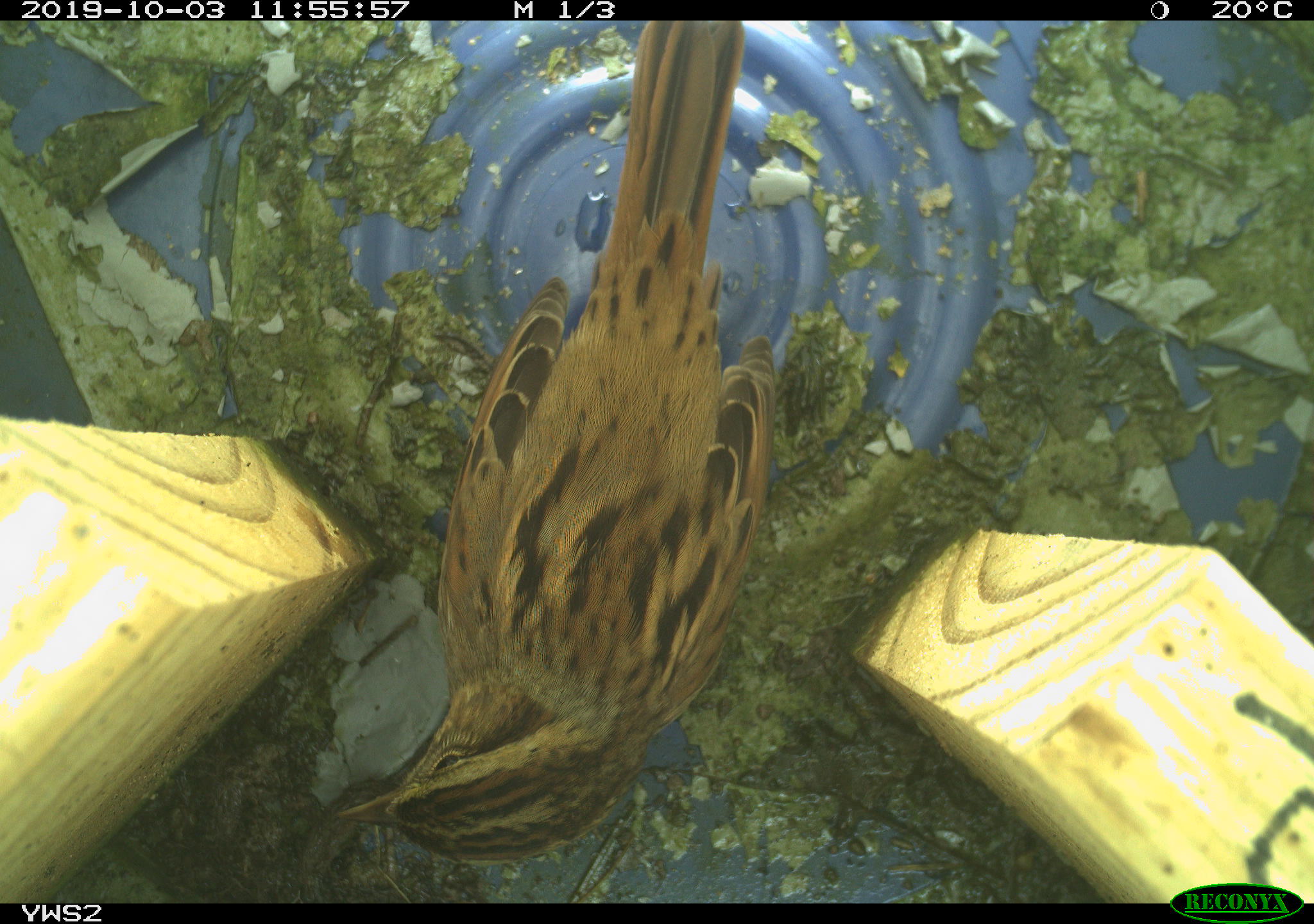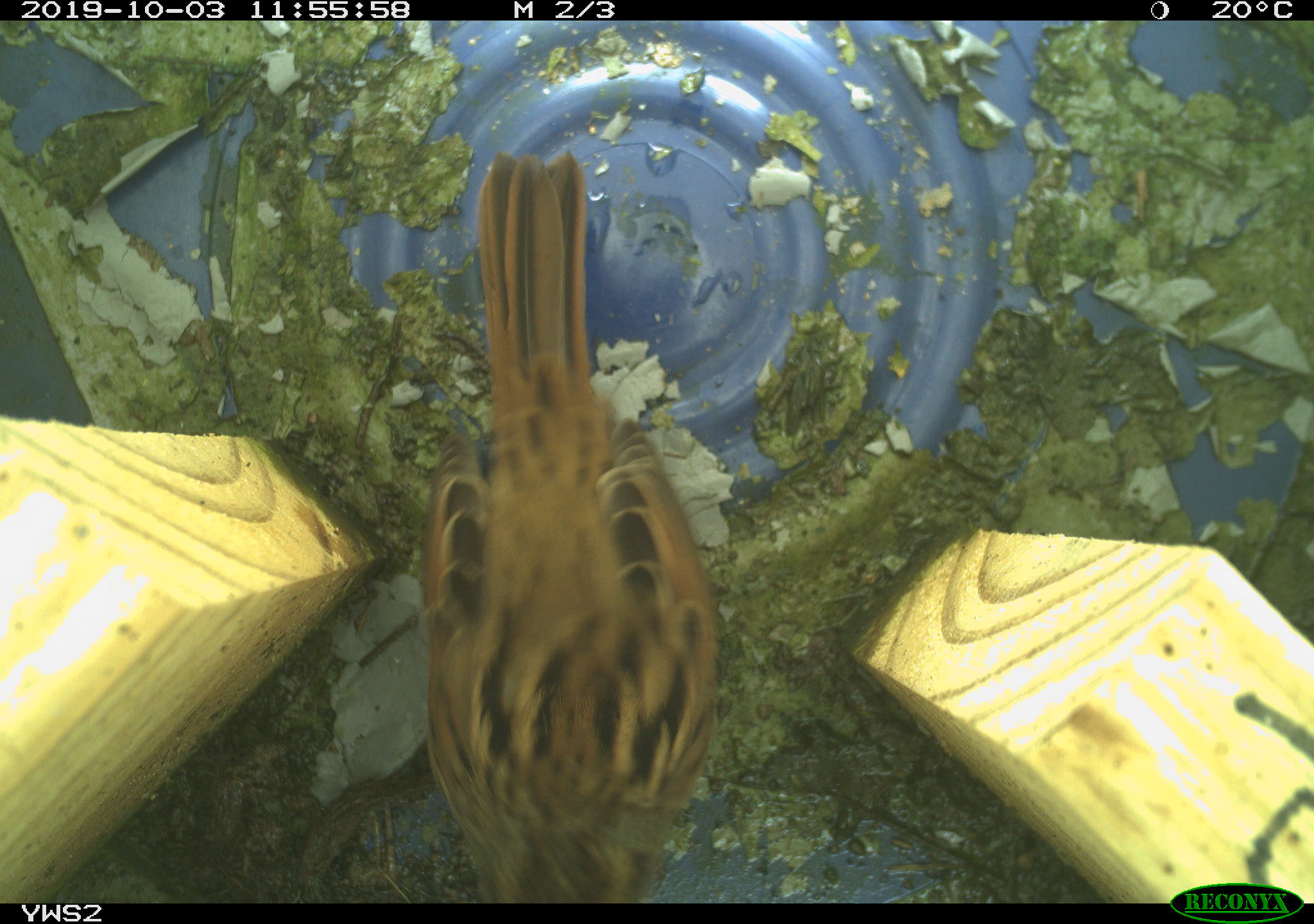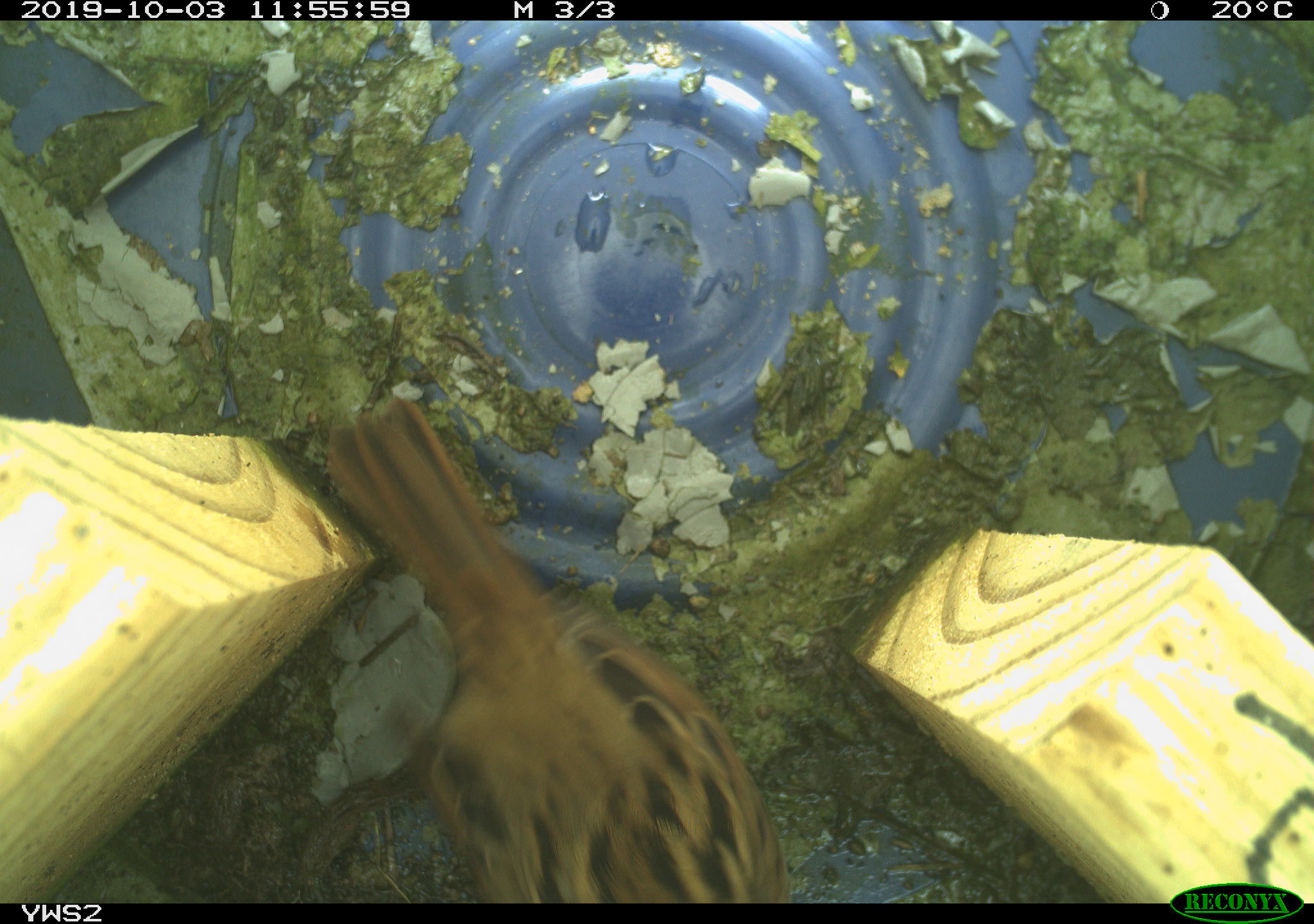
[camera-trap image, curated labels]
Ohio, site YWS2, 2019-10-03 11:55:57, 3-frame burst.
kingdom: Animalia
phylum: Chordata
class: Aves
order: Passeriformes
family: Passerellidae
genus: Melospiza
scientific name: Melospiza melodia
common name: song sparrow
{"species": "song sparrow (Melospiza melodia)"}